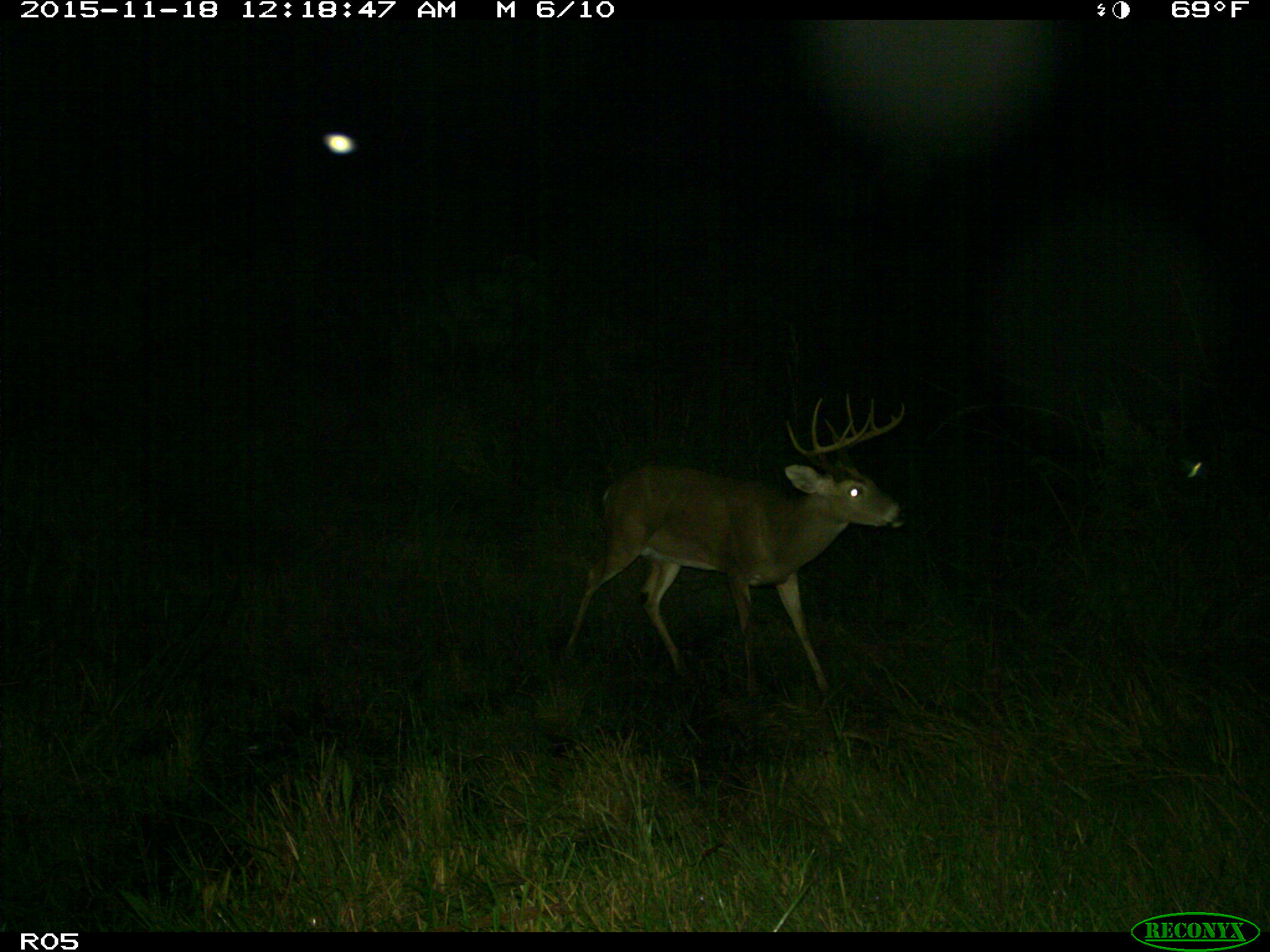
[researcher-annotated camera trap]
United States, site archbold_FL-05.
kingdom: Animalia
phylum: Chordata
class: Mammalia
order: Artiodactyla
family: Cervidae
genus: Odocoileus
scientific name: Odocoileus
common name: deer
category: unidentified deer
Unidentified deer (deer) (Odocoileus).